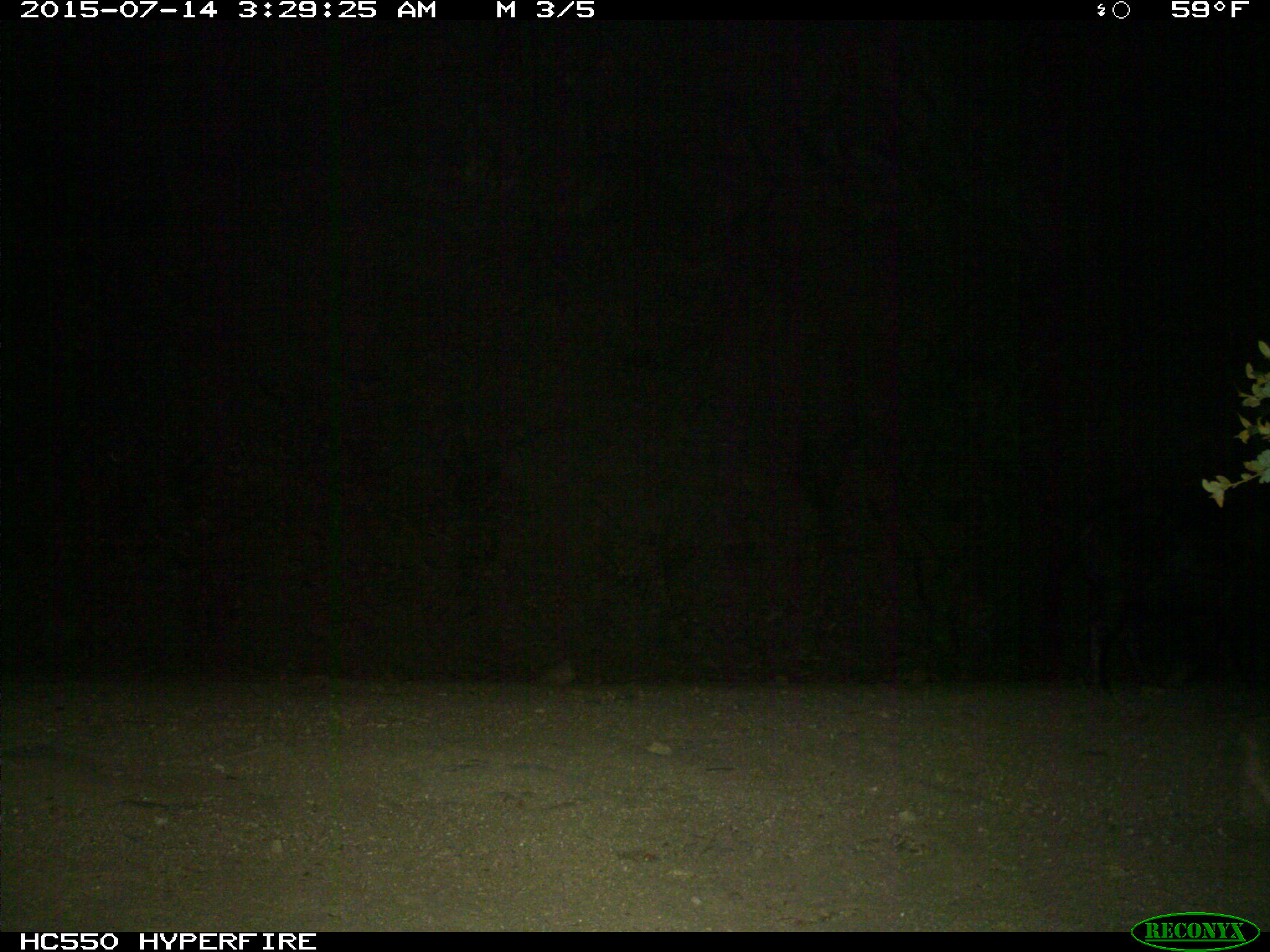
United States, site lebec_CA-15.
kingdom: Animalia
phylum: Chordata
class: Mammalia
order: Artiodactyla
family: Suidae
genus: Sus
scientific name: Sus scrofa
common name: wild boar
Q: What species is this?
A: Sus scrofa (wild boar).